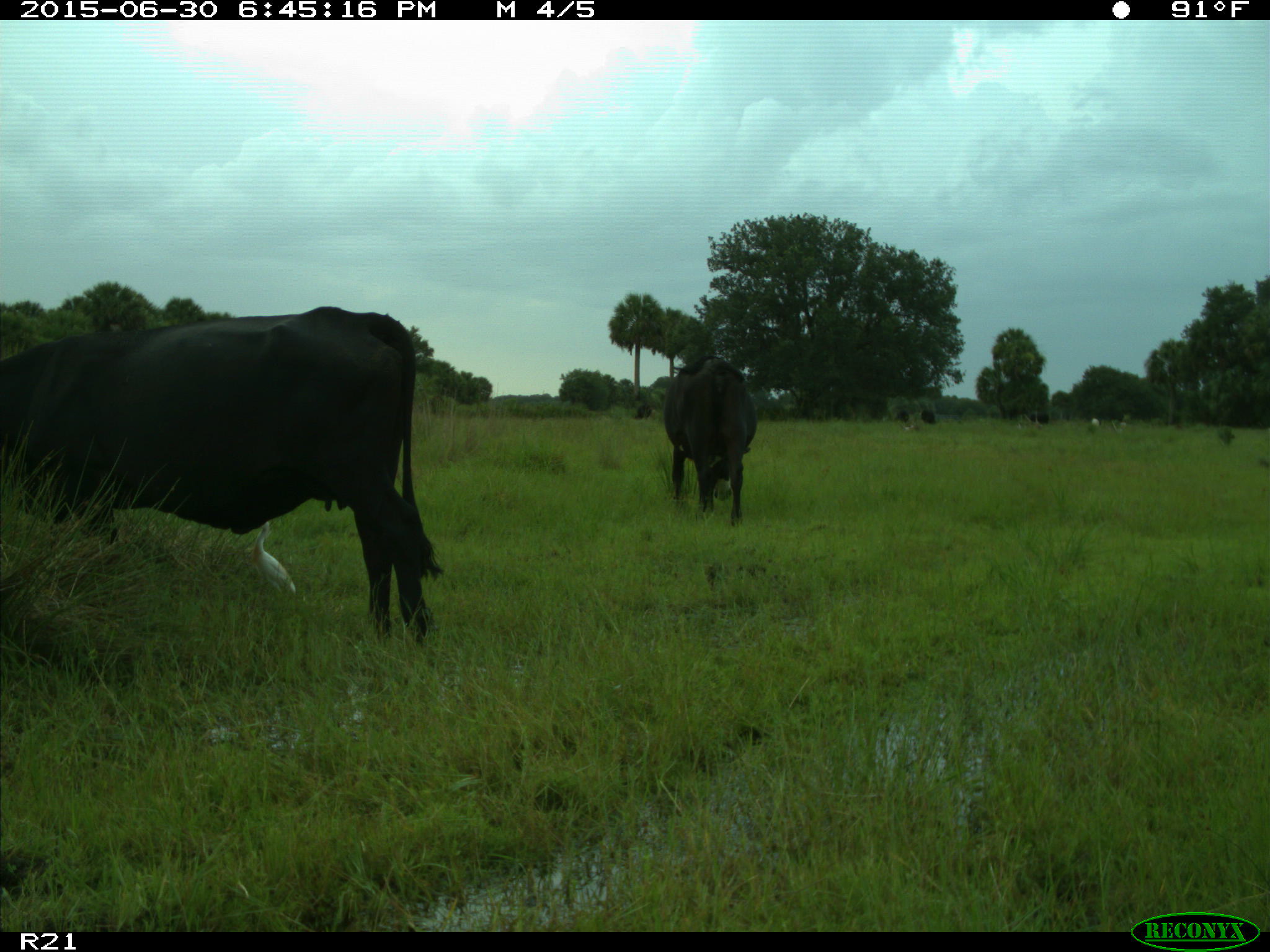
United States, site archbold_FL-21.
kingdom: Animalia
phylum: Chordata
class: Mammalia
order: Artiodactyla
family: Bovidae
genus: Bos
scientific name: Bos taurus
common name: domestic cow